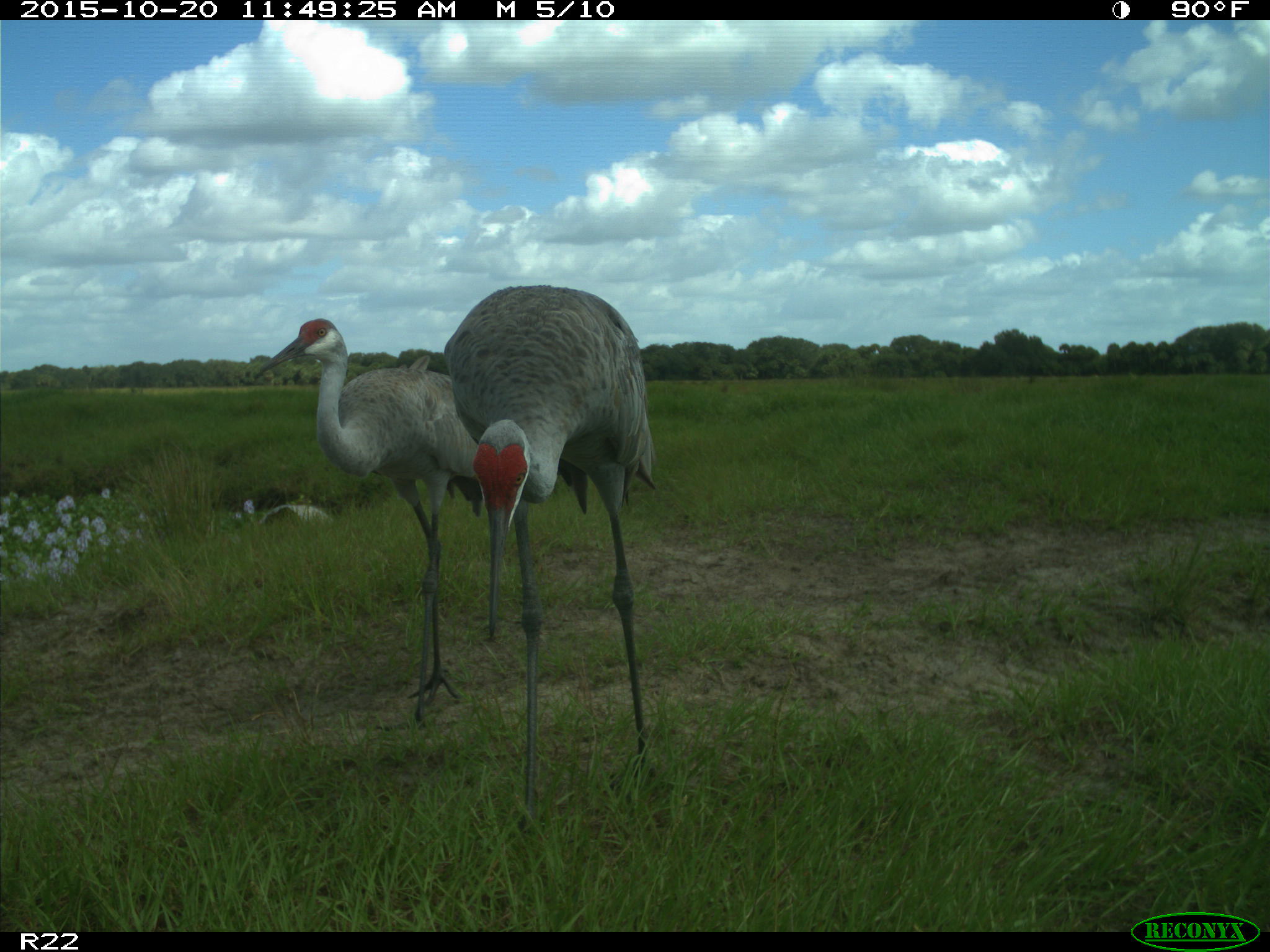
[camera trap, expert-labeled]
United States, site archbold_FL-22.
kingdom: Animalia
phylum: Chordata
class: Aves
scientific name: Aves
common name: birds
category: unidentified bird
Unidentified bird (birds) (Aves).